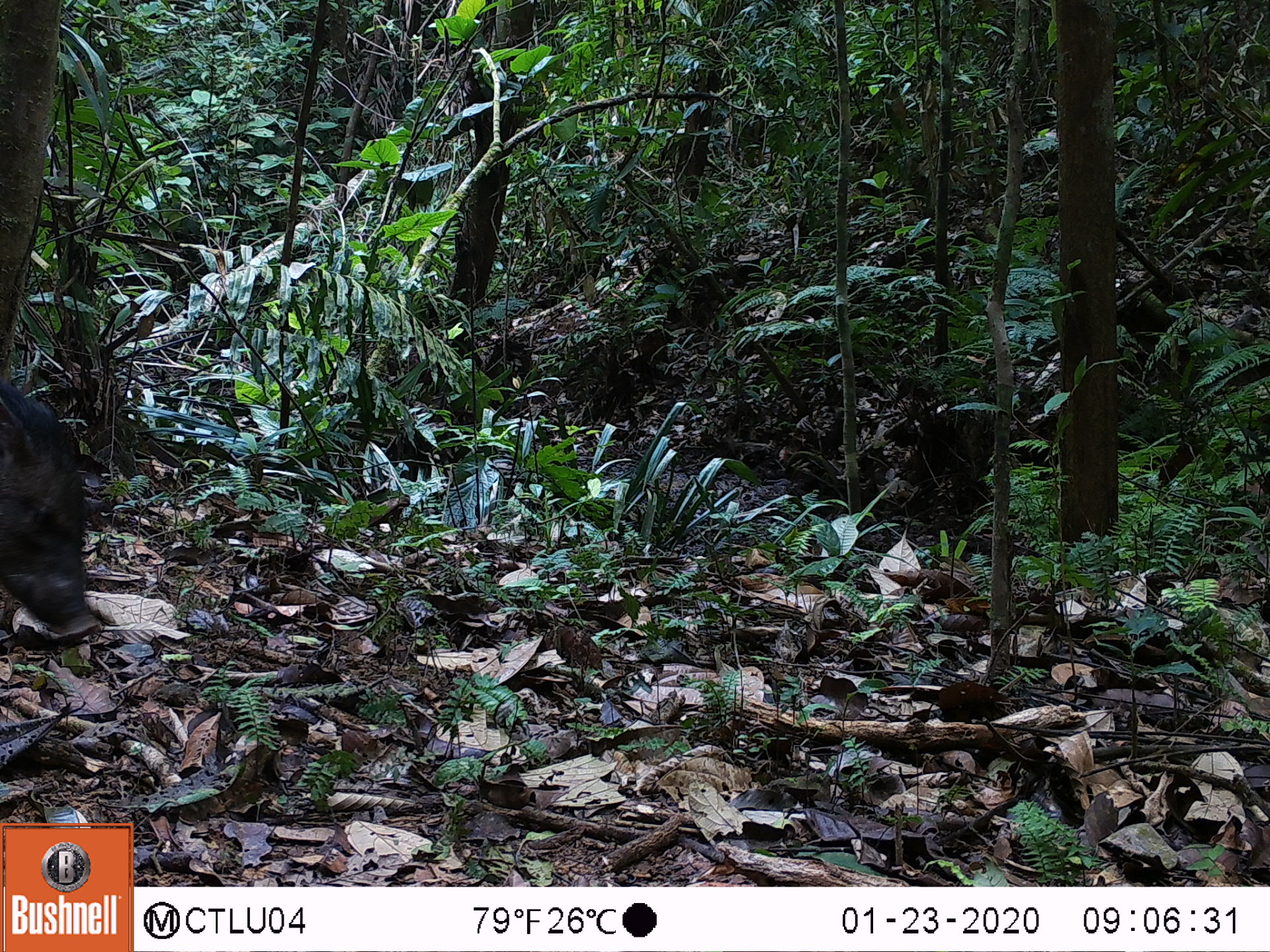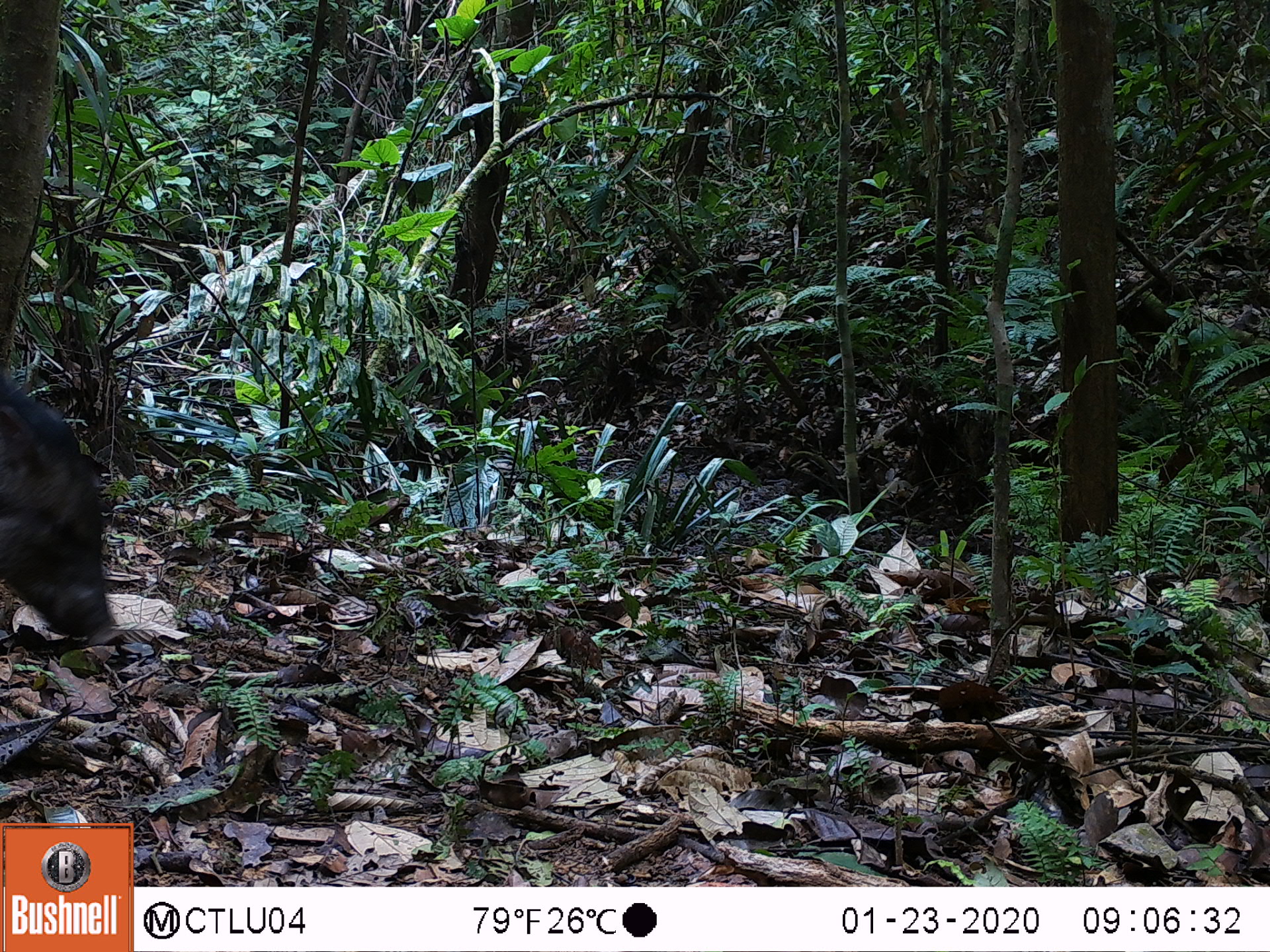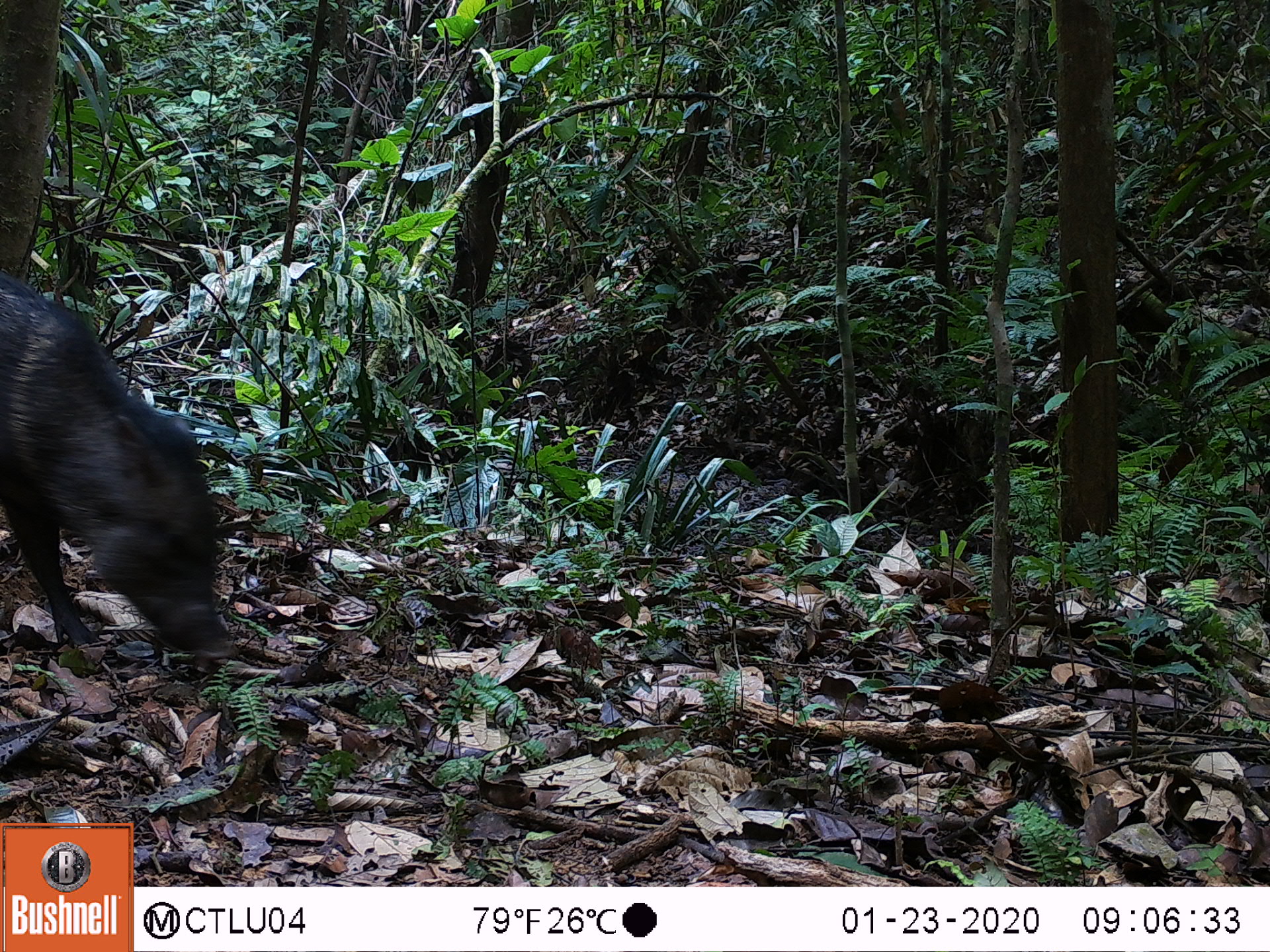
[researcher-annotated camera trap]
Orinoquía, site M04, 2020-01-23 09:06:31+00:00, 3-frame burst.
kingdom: Animalia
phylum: Chordata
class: Mammalia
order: Artiodactyla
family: Tayassuidae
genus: Pecari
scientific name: Pecari tajacu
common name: collared peccary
Collared peccary (Pecari tajacu).